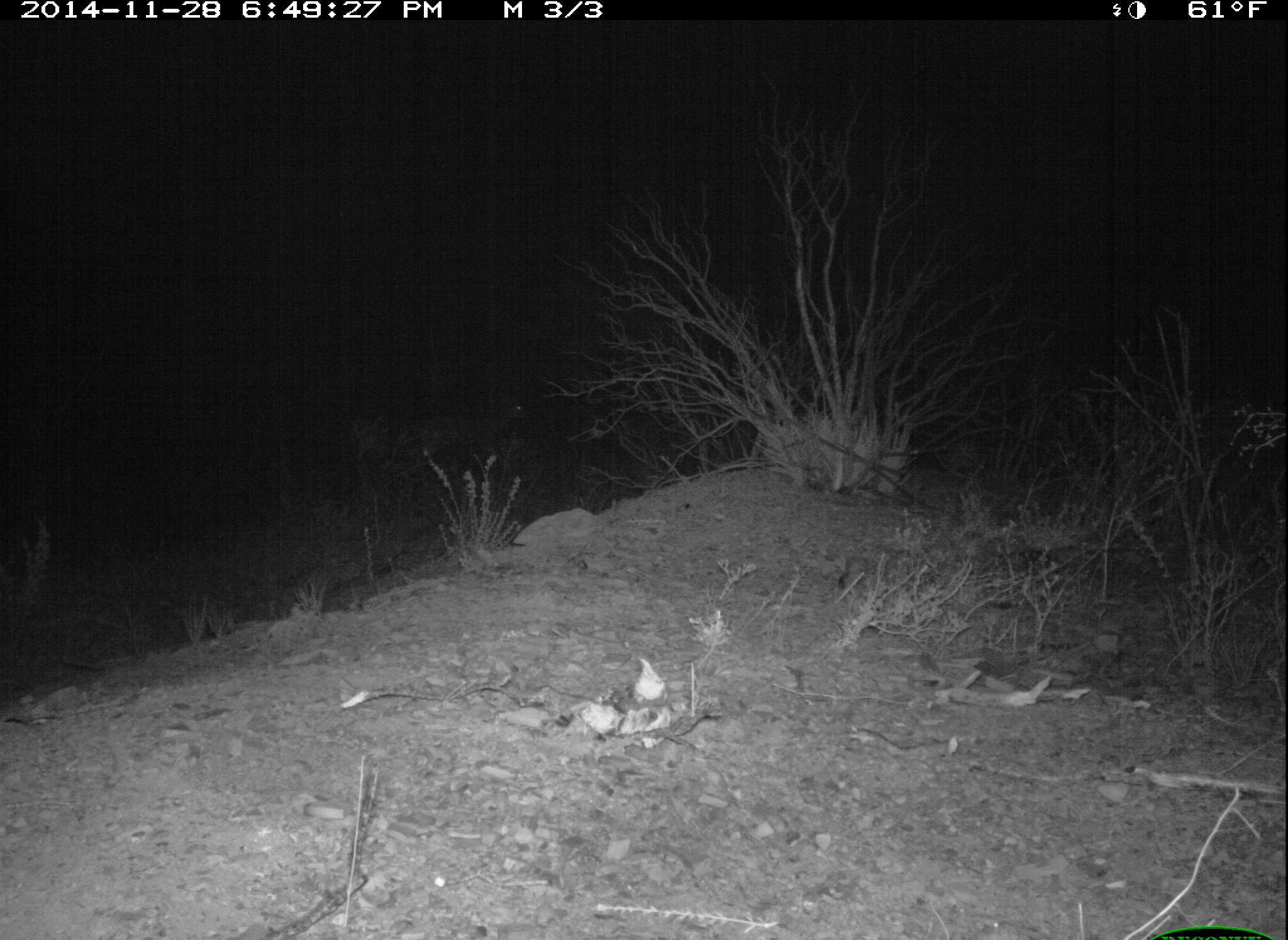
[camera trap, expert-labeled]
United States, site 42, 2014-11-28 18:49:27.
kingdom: Animalia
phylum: Chordata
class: Mammalia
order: Artiodactyla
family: Cervidae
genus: Odocoileus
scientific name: Odocoileus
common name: deer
Deer (Odocoileus).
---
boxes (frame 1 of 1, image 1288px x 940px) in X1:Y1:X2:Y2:
deer: 401:387:539:475